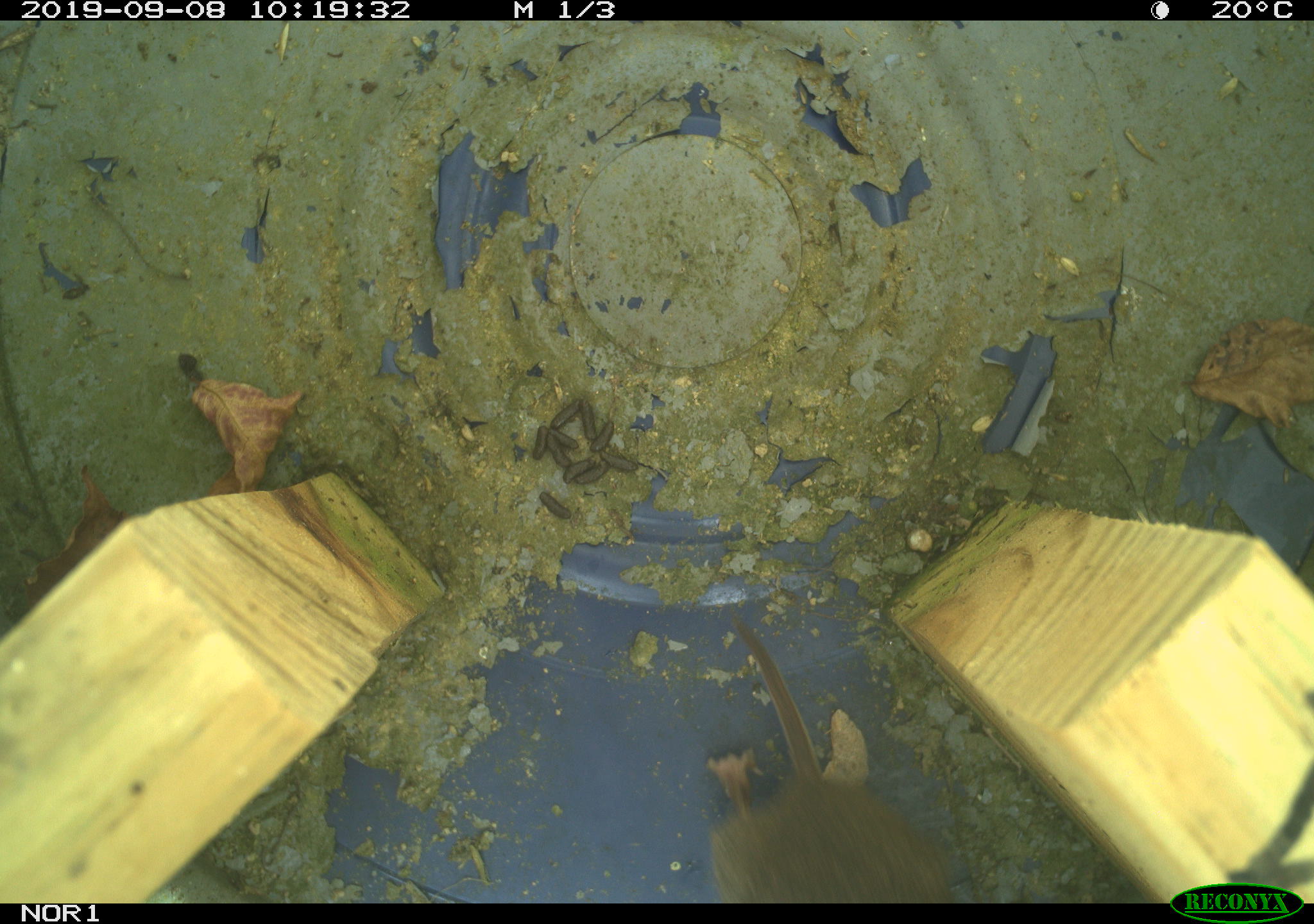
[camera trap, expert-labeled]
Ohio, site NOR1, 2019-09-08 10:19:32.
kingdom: Animalia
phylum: Chordata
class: Mammalia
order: Rodentia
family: Cricetidae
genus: Microtus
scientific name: Microtus pennsylvanicus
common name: meadow vole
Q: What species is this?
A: Meadow vole (Microtus pennsylvanicus).